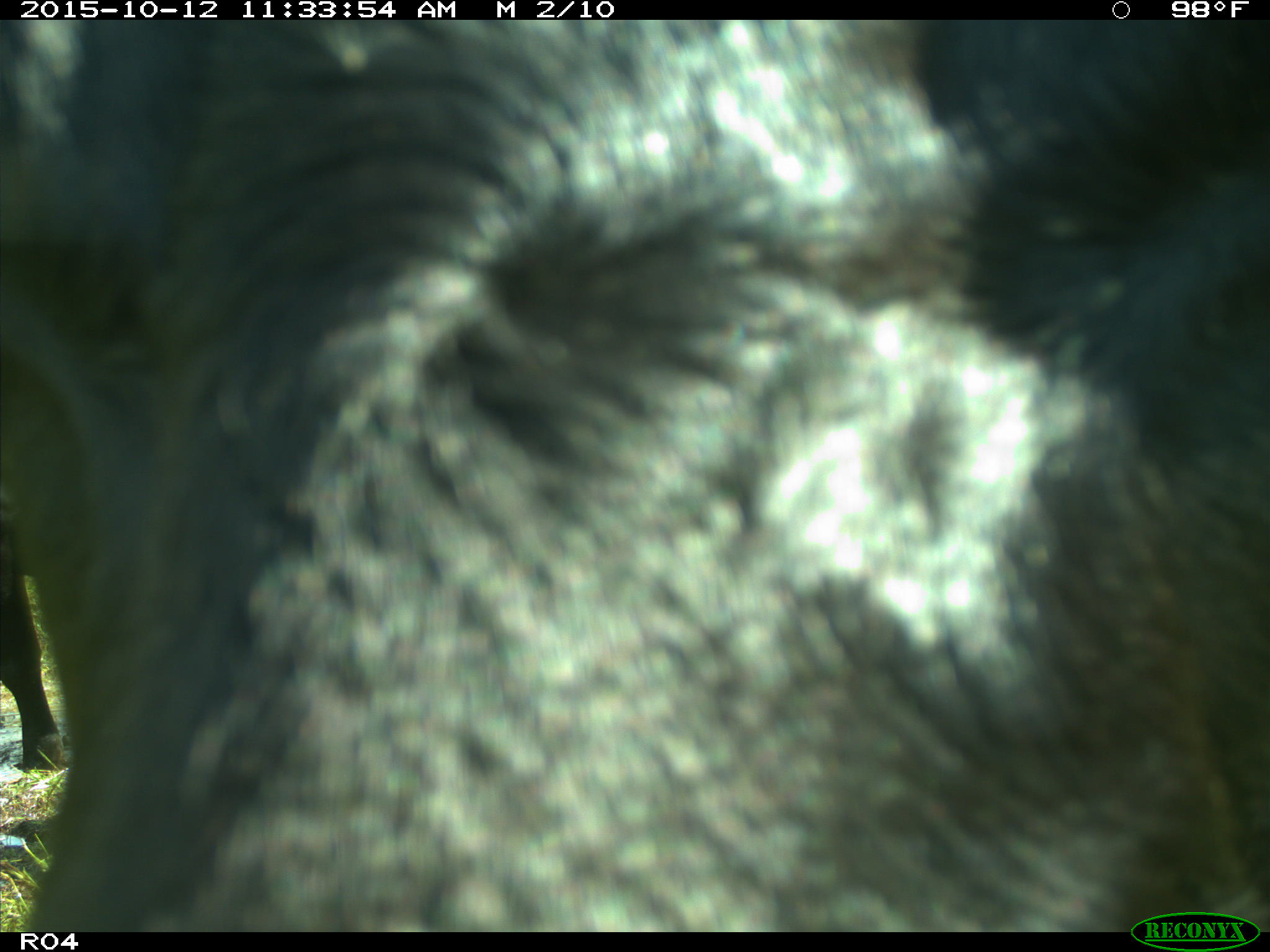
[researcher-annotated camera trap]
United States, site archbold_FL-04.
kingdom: Animalia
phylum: Chordata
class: Mammalia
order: Artiodactyla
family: Bovidae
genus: Bos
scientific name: Bos taurus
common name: domestic cow